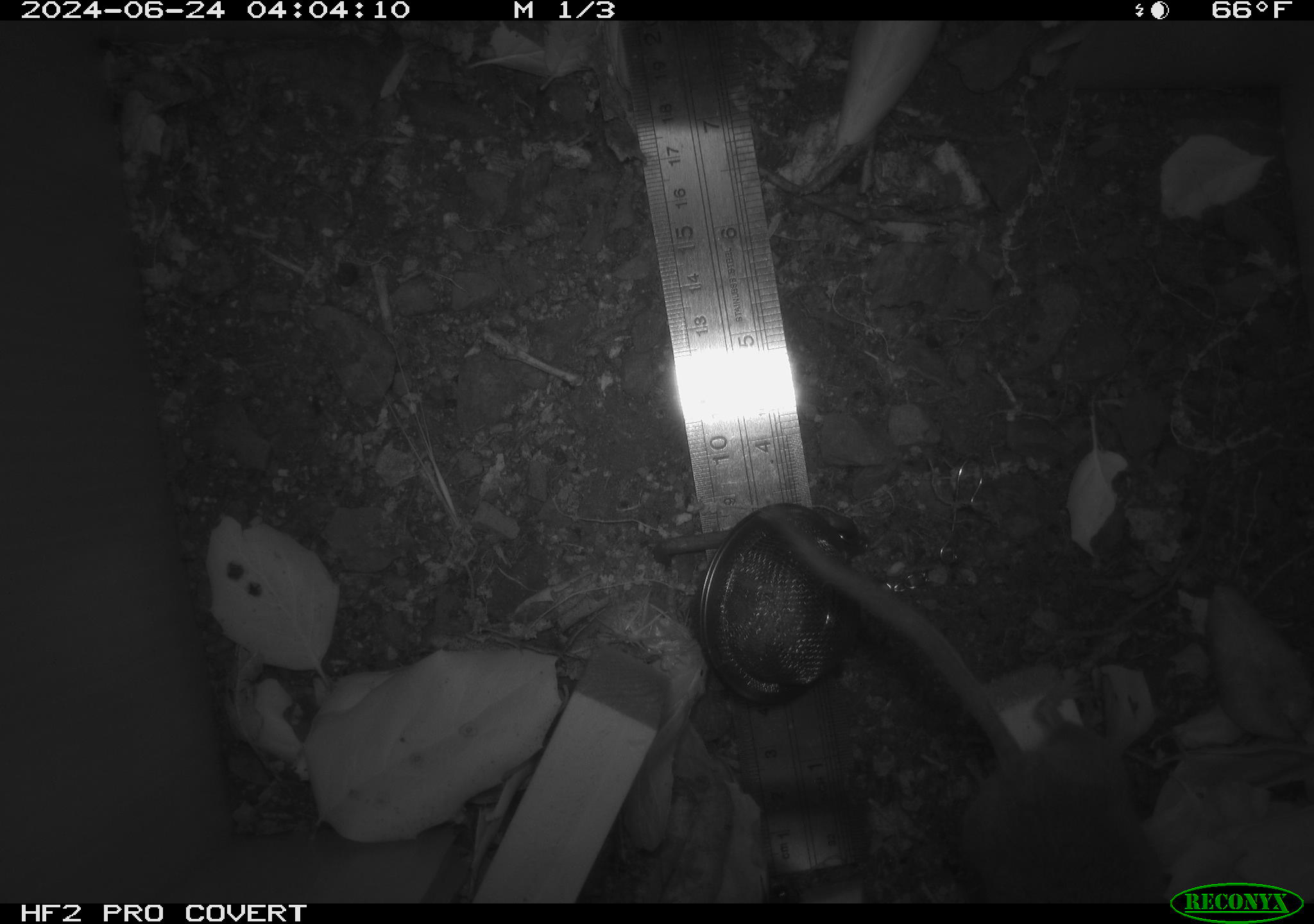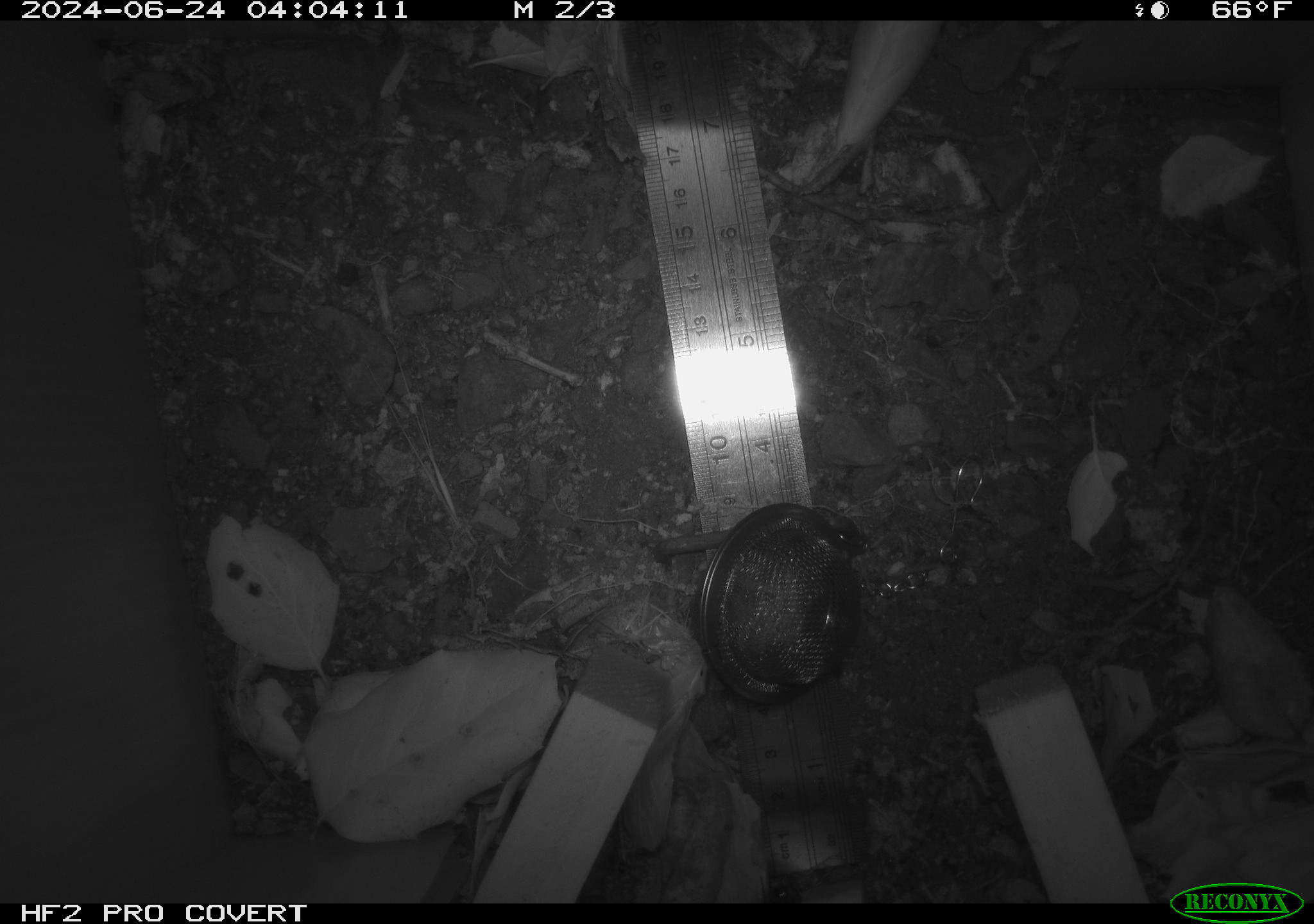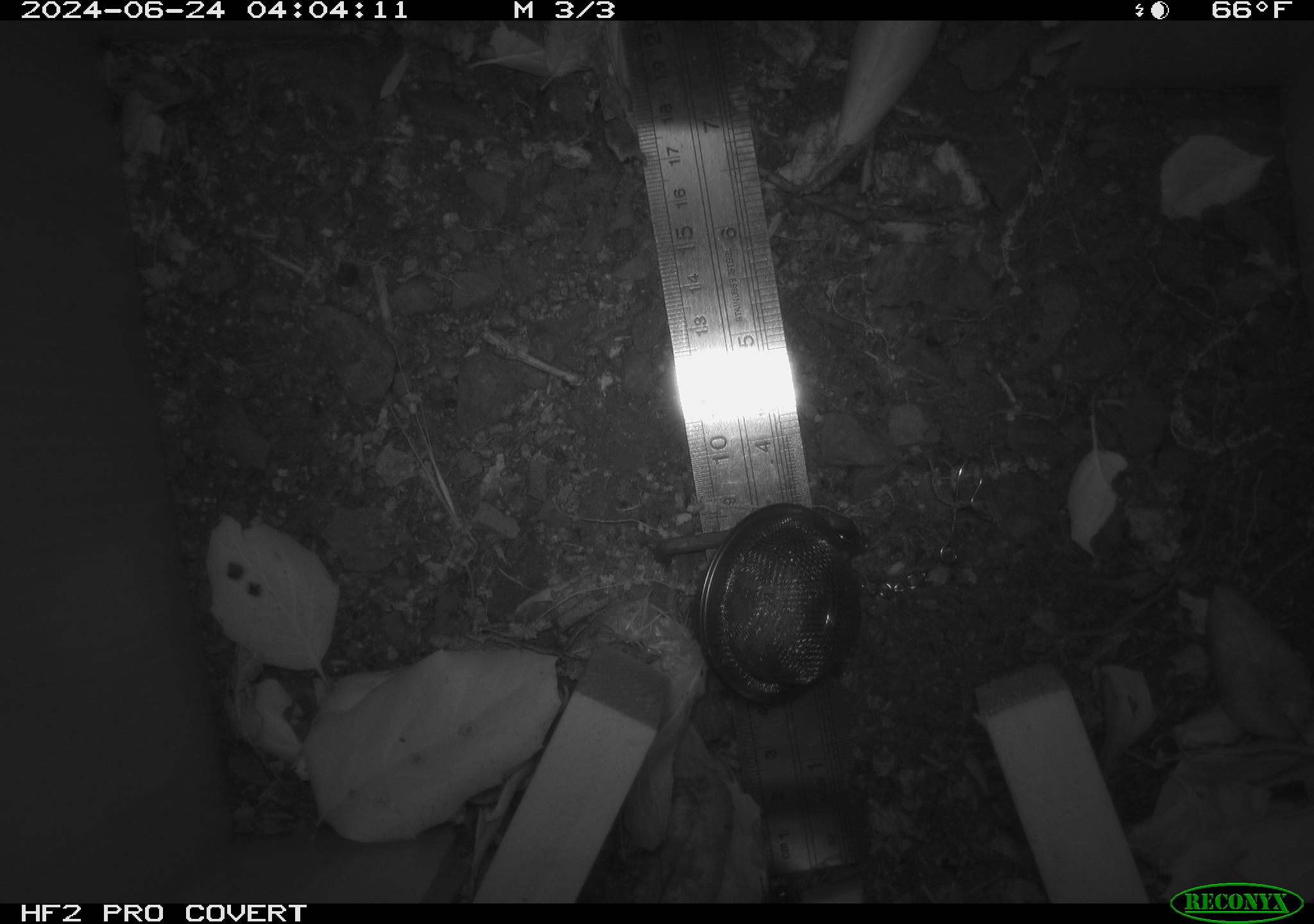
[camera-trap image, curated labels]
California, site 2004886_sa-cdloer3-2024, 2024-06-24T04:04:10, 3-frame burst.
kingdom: Animalia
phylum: Chordata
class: Mammalia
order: Rodentia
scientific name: Rodentia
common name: rodent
Rodent (Rodentia).